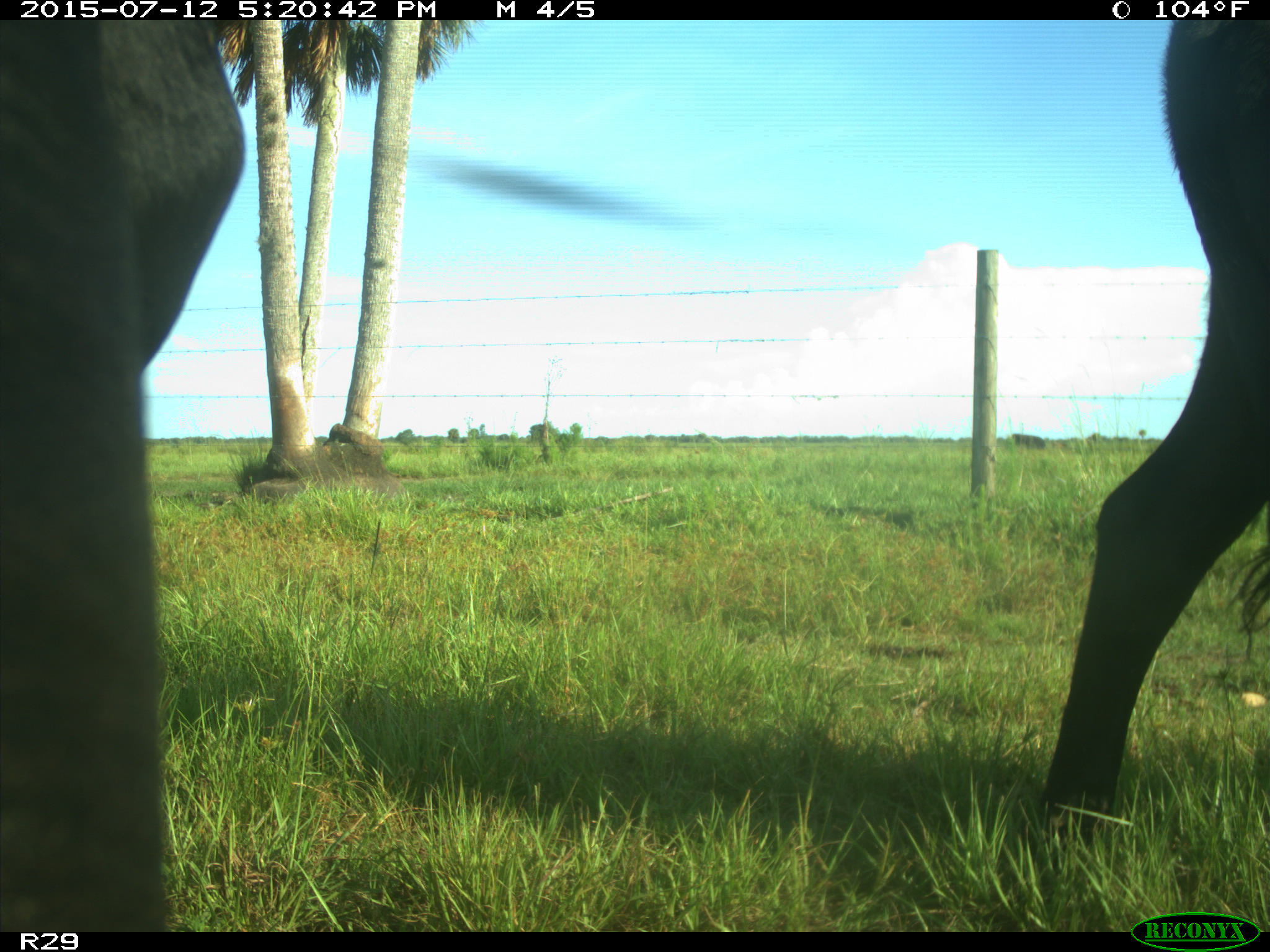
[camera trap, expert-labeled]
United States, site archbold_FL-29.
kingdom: Animalia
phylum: Chordata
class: Mammalia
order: Artiodactyla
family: Bovidae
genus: Bos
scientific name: Bos taurus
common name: domestic cow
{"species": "Bos taurus (domestic cow)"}